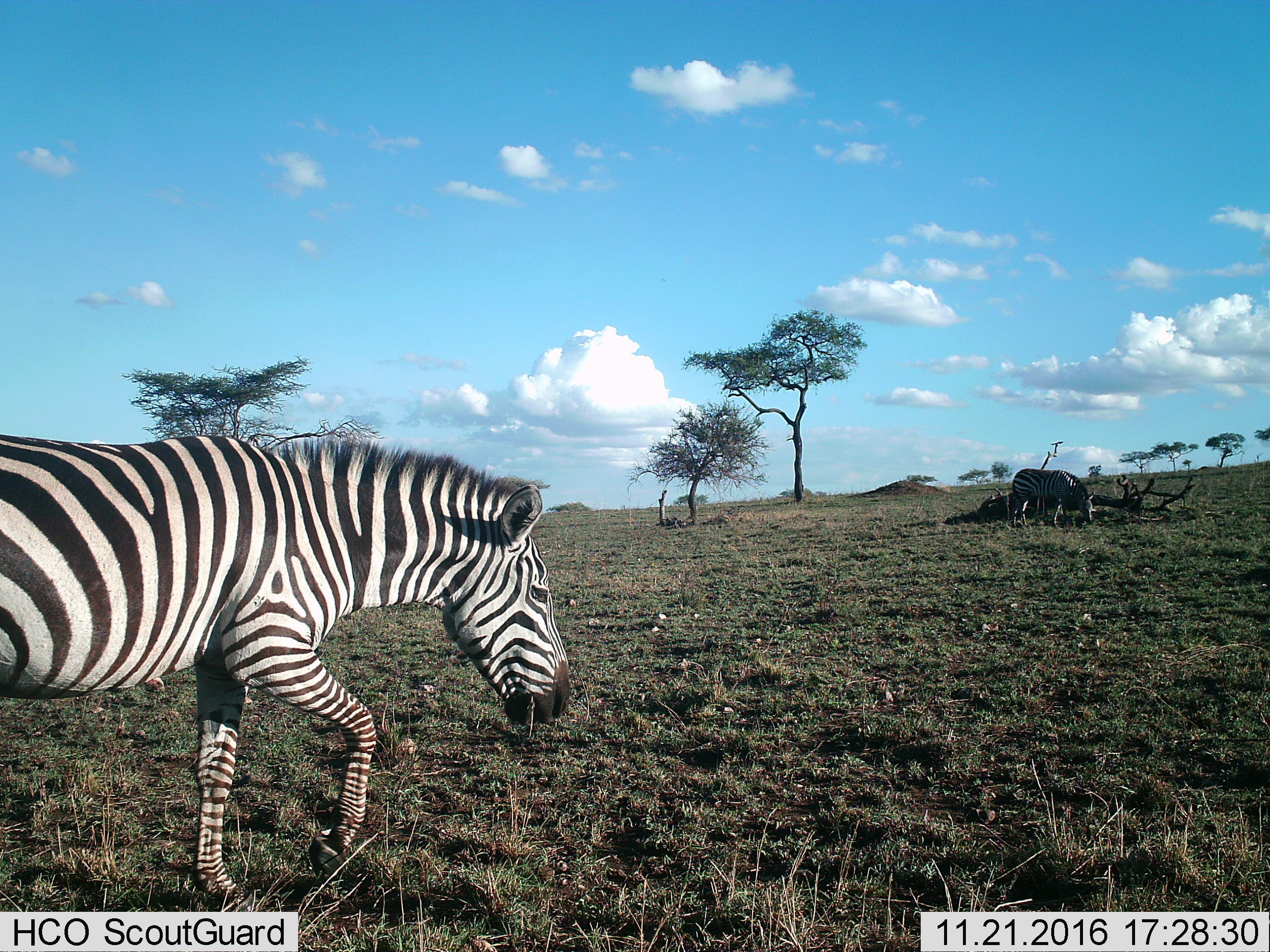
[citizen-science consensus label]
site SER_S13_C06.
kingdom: Animalia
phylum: Chordata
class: Mammalia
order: Perissodactyla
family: Equidae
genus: Equus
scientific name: Equus quagga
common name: plains zebra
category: zebraplains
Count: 2.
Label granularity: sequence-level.